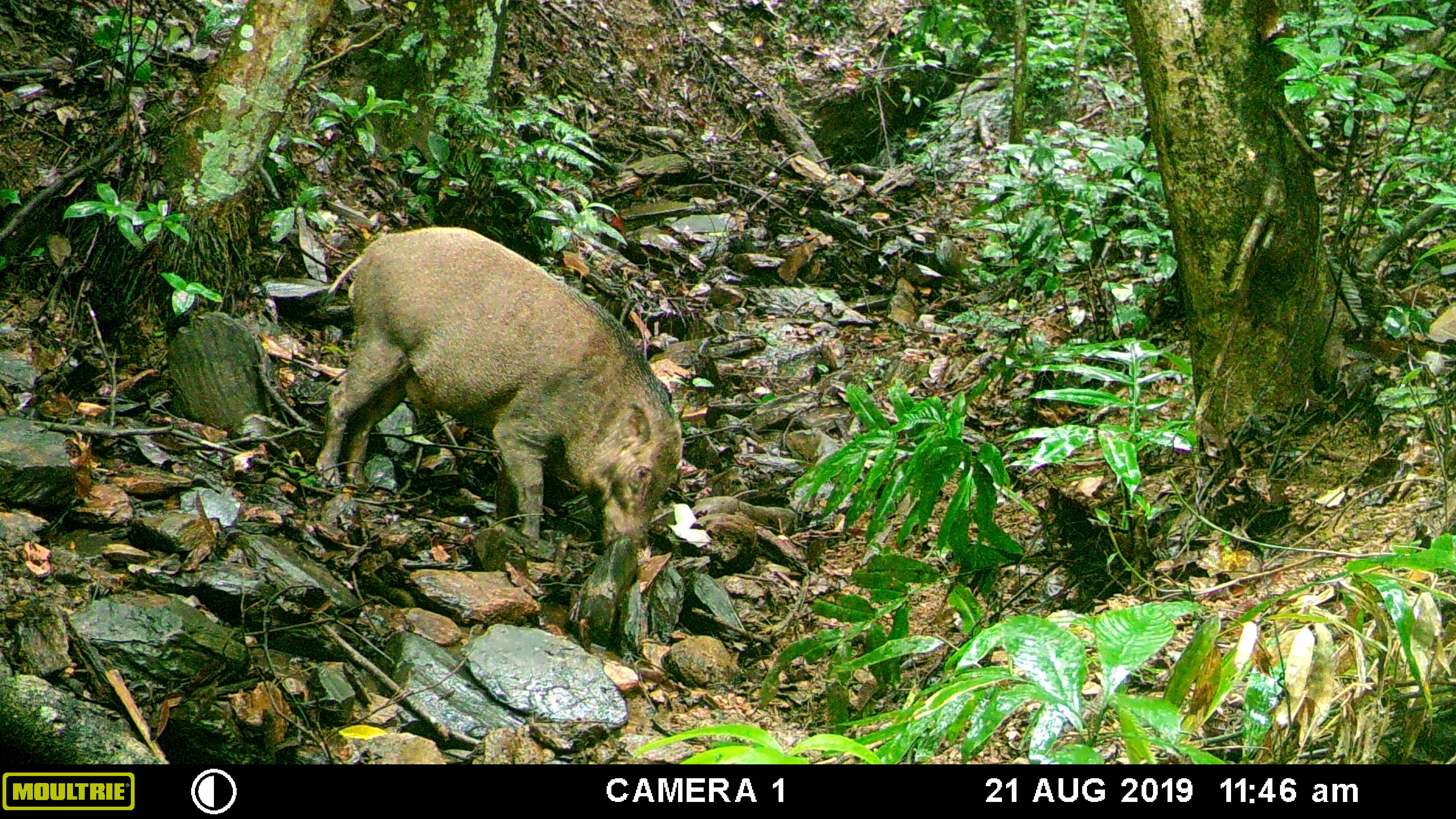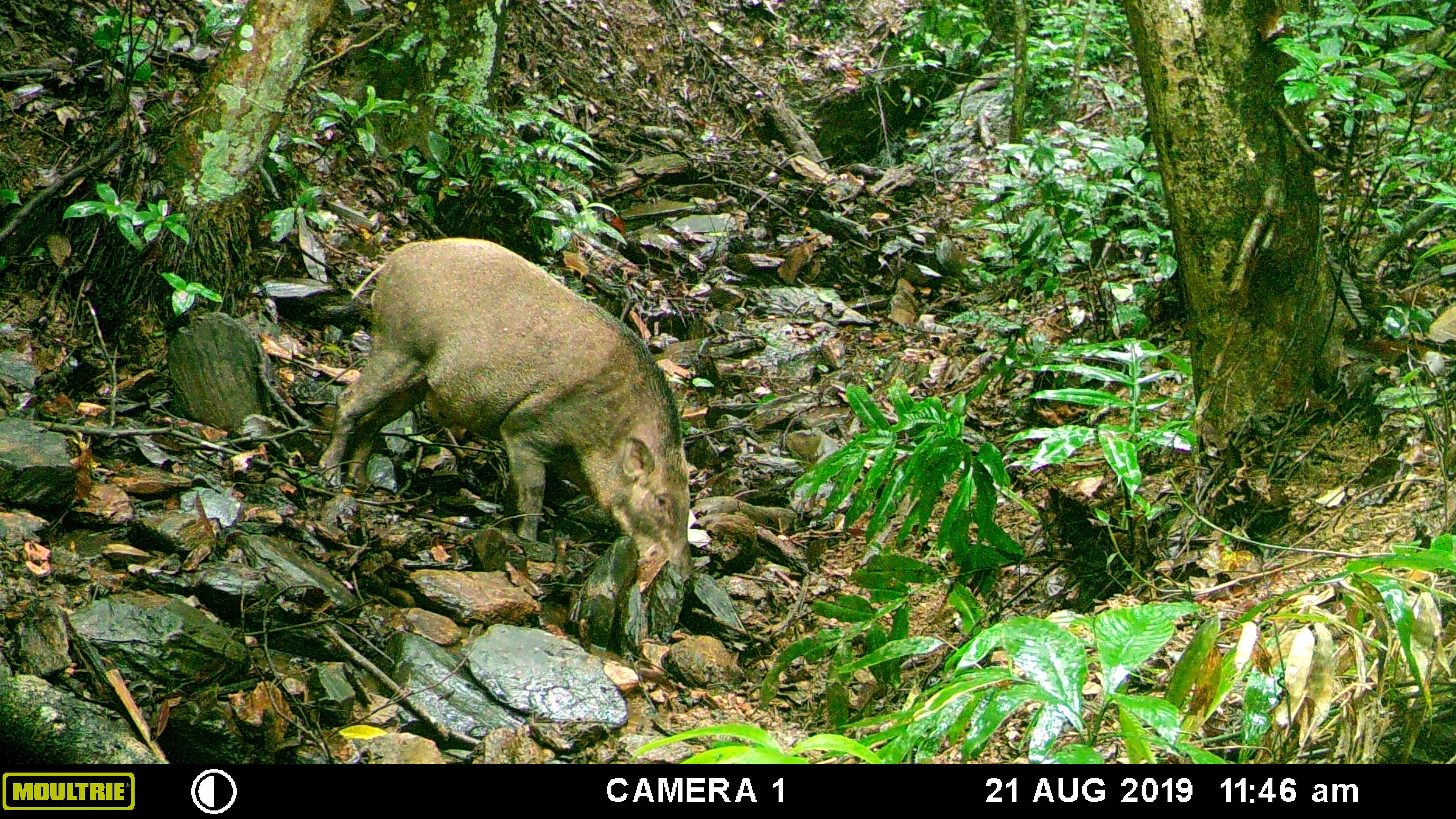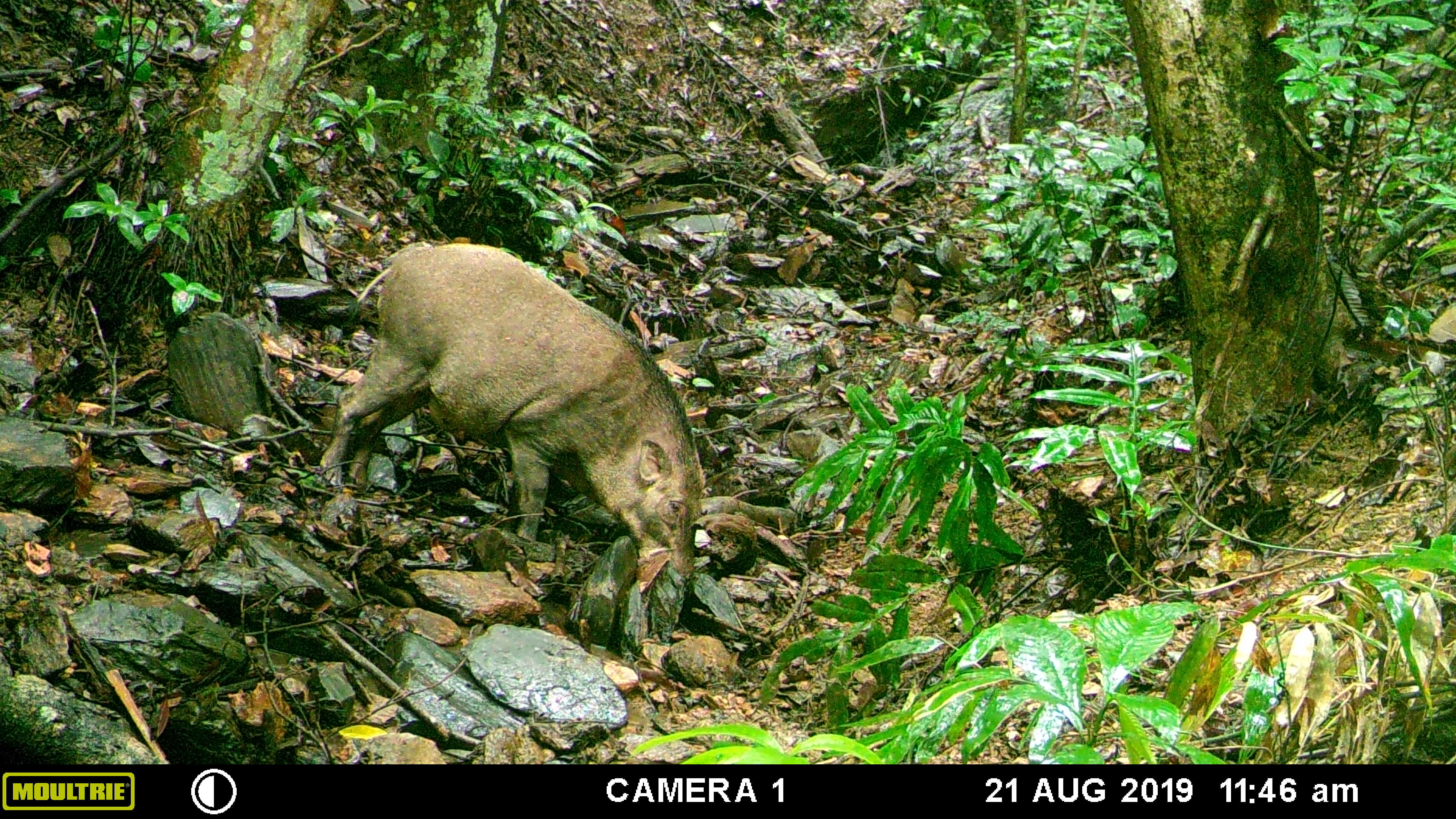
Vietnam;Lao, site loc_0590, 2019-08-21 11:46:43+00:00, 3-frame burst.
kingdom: Animalia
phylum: Chordata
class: Mammalia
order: Artiodactyla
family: Suidae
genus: Sus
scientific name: Sus scrofa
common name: eurasian wild pig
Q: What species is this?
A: Eurasian wild pig (Sus scrofa).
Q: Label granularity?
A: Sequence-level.